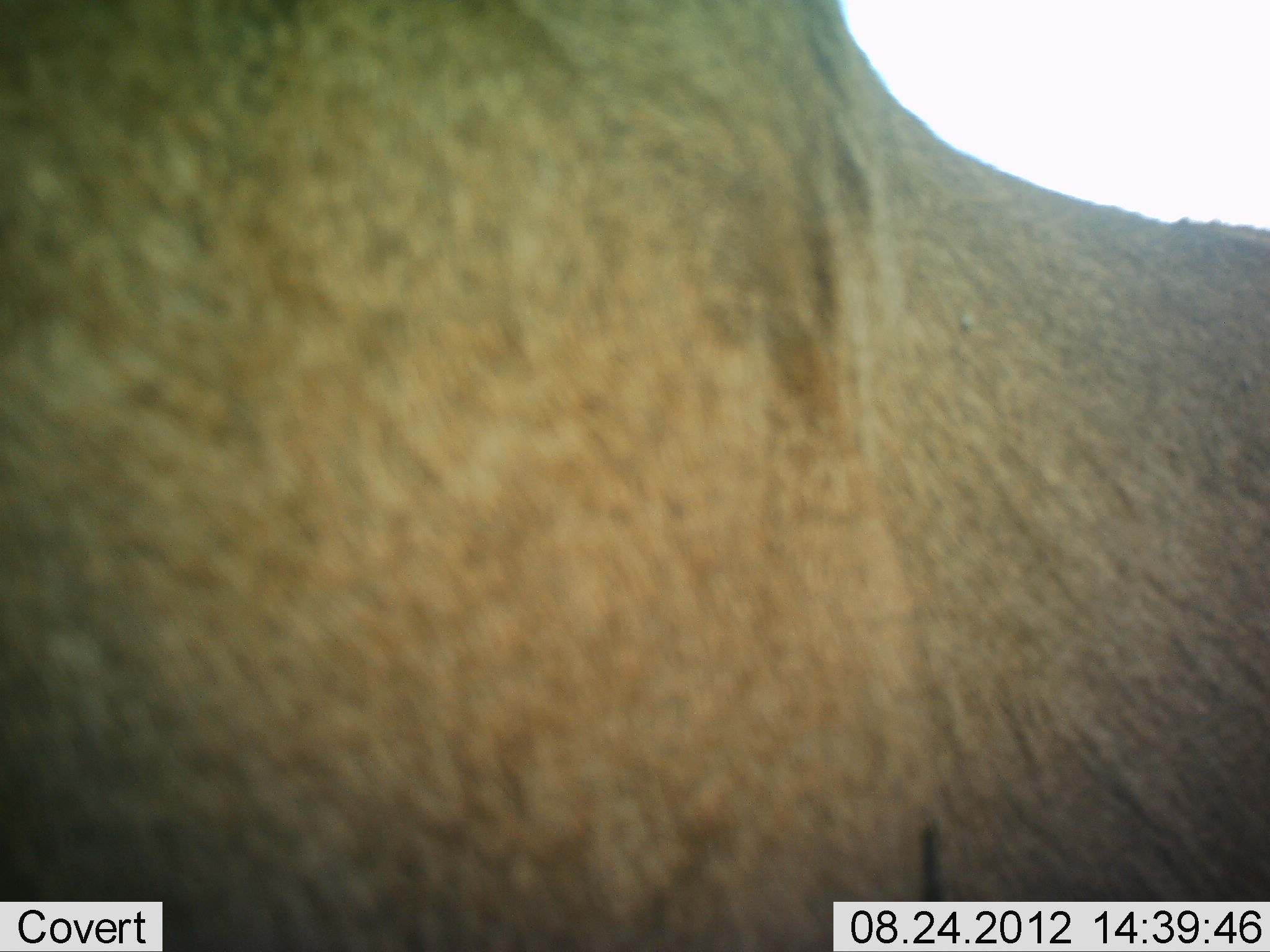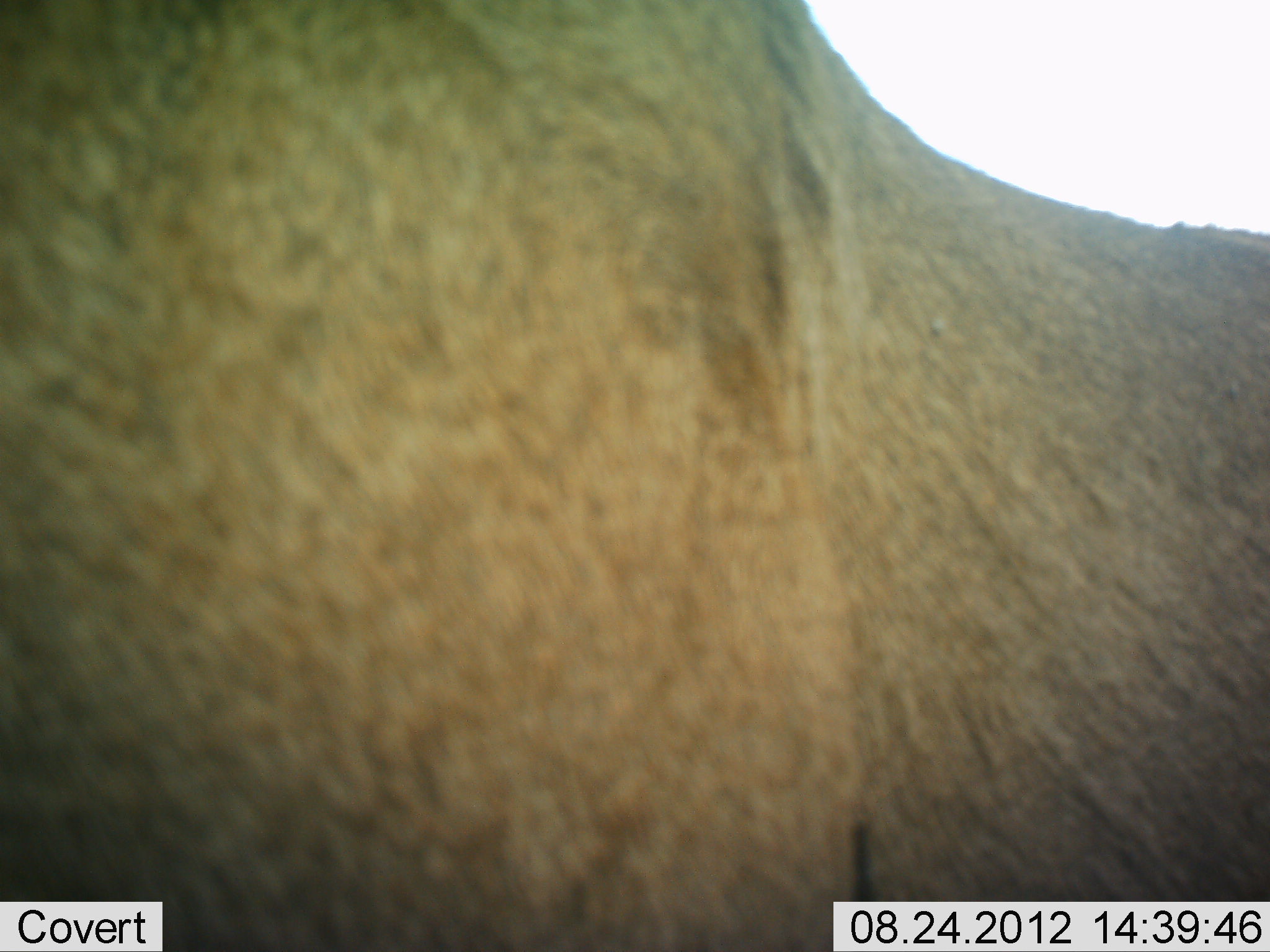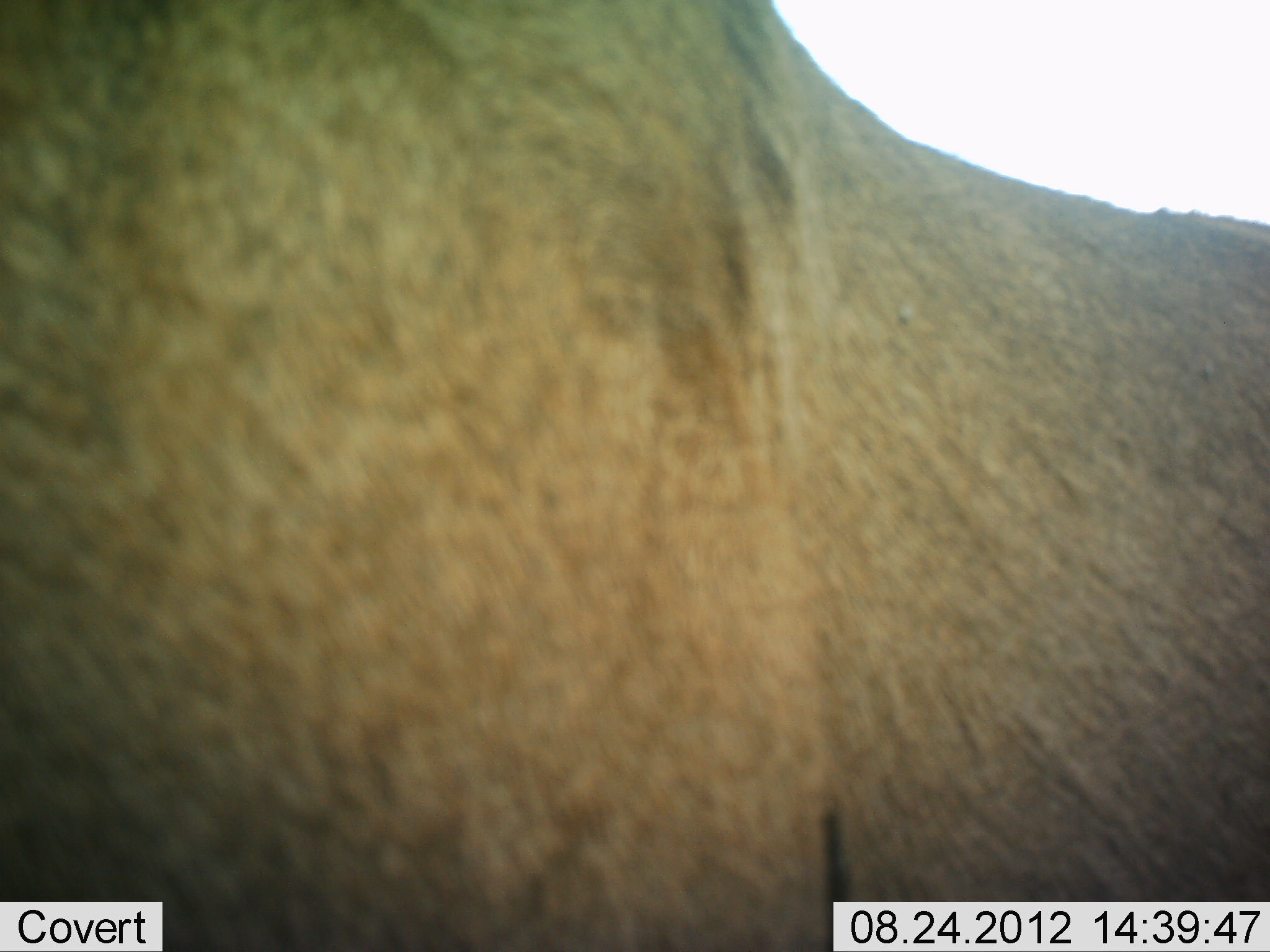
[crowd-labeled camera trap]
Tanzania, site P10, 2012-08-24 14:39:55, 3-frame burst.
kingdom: Animalia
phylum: Chordata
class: Mammalia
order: Artiodactyla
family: Bovidae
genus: Alcelaphus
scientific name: Alcelaphus buselaphus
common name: hartebeest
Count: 1.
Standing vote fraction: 100%.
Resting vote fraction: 0%.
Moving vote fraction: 0%.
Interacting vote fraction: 0%.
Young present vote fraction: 0%.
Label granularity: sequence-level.